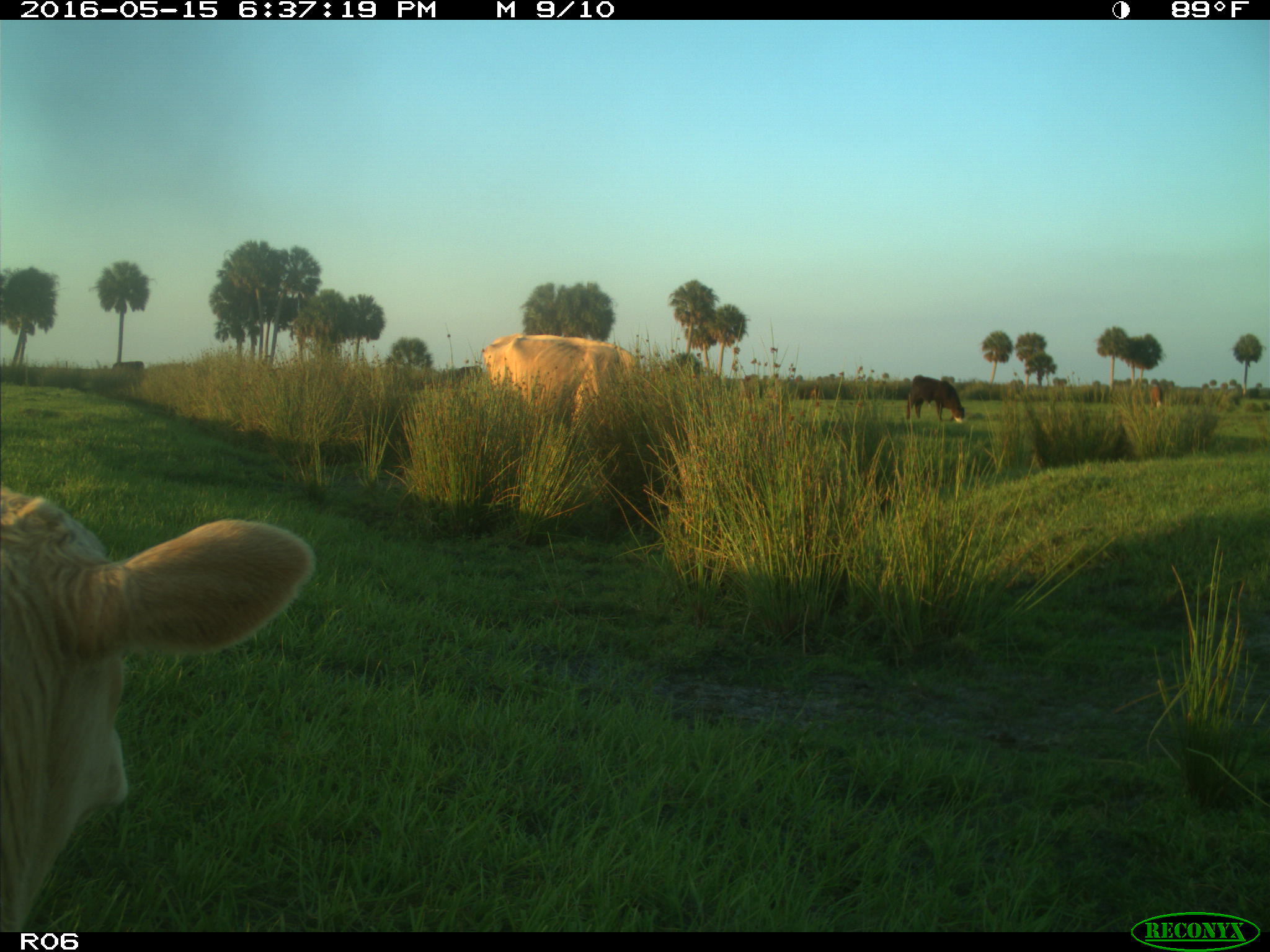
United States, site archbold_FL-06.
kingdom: Animalia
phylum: Chordata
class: Mammalia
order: Artiodactyla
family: Bovidae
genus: Bos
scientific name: Bos taurus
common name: domestic cow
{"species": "Bos taurus (domestic cow)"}